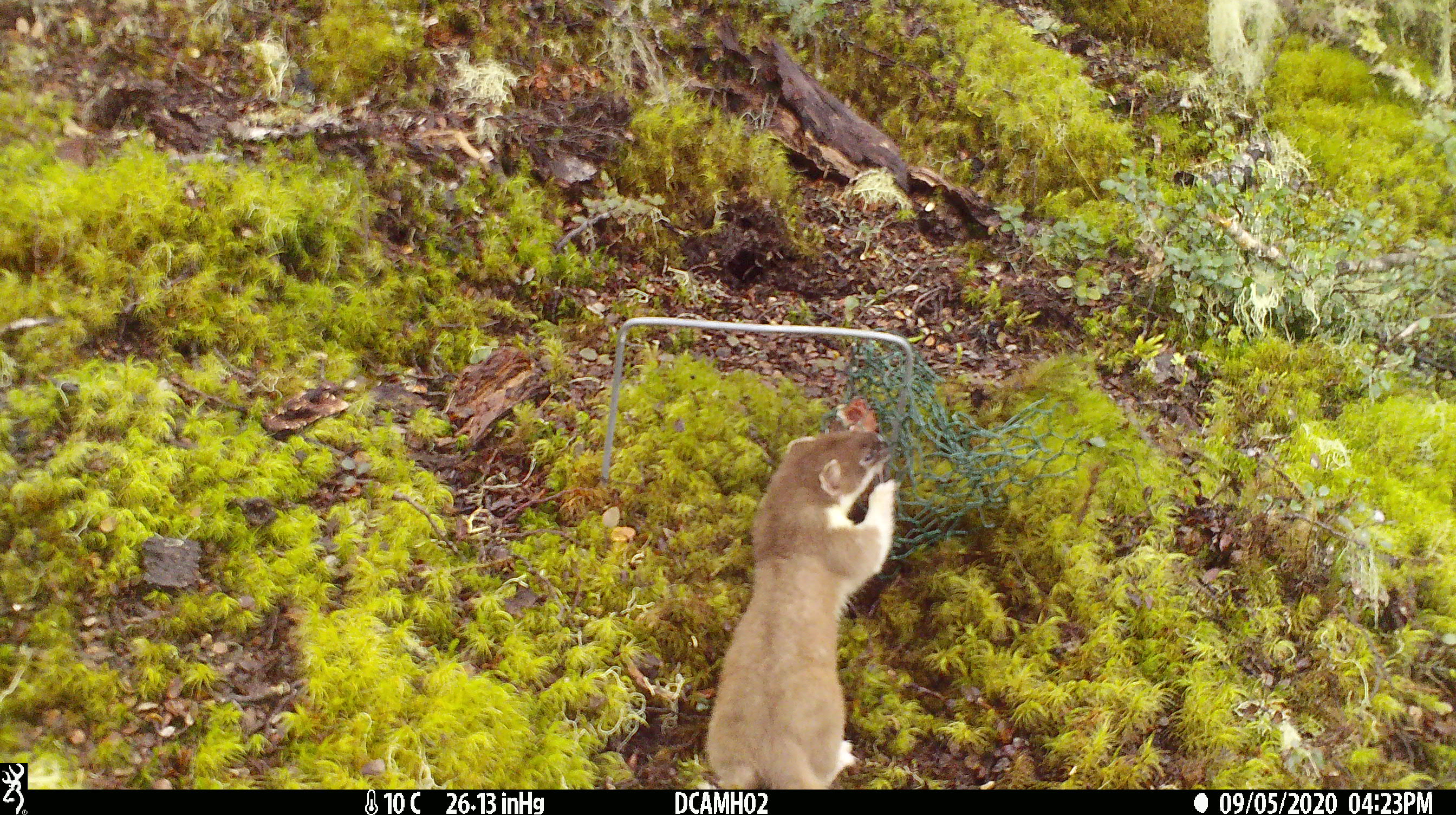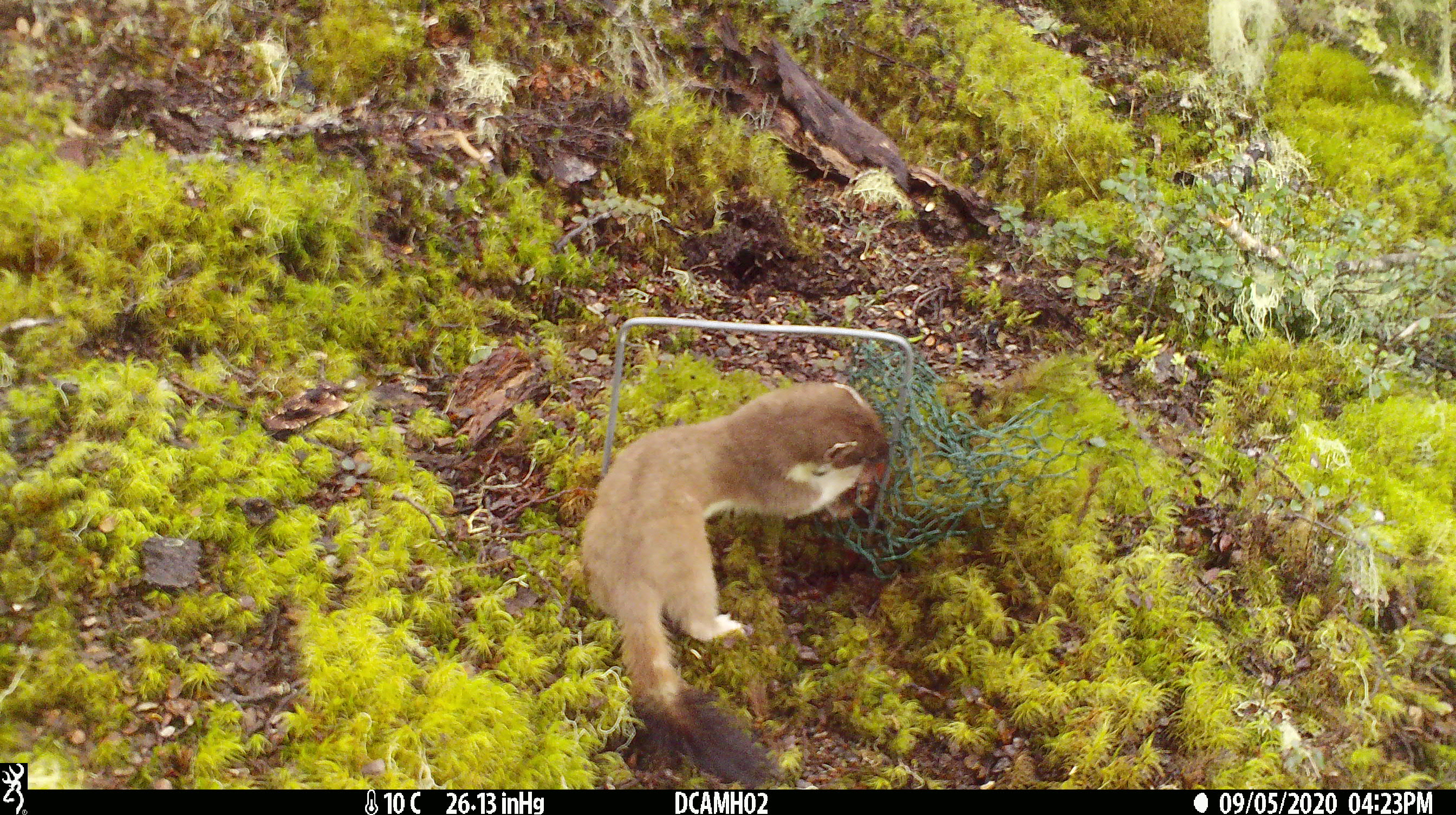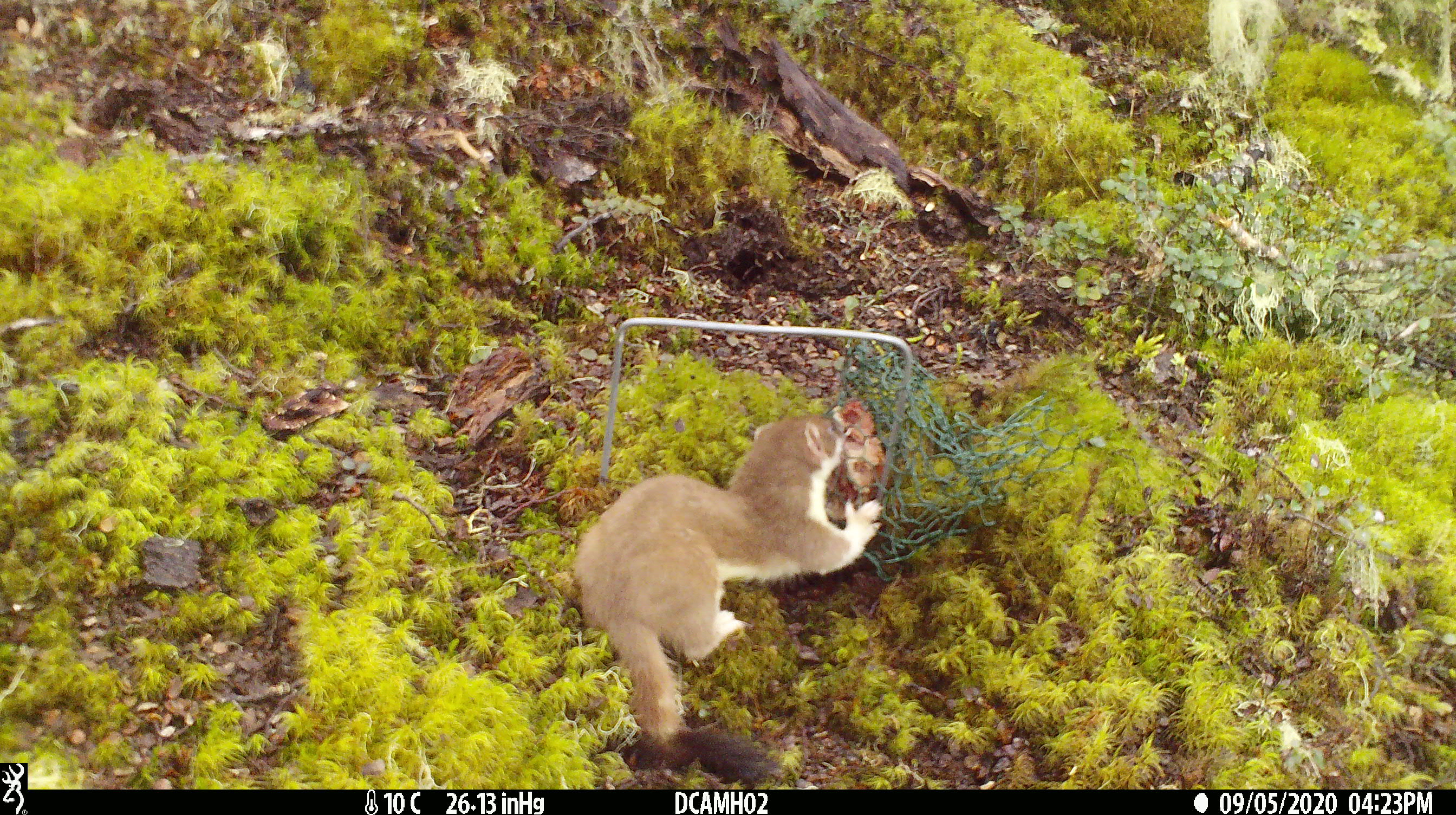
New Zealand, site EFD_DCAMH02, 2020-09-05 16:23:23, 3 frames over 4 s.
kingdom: Animalia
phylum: Chordata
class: Mammalia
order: Carnivora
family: Mustelidae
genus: Mustela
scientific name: Mustela erminea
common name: stoat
Stoat (Mustela erminea).